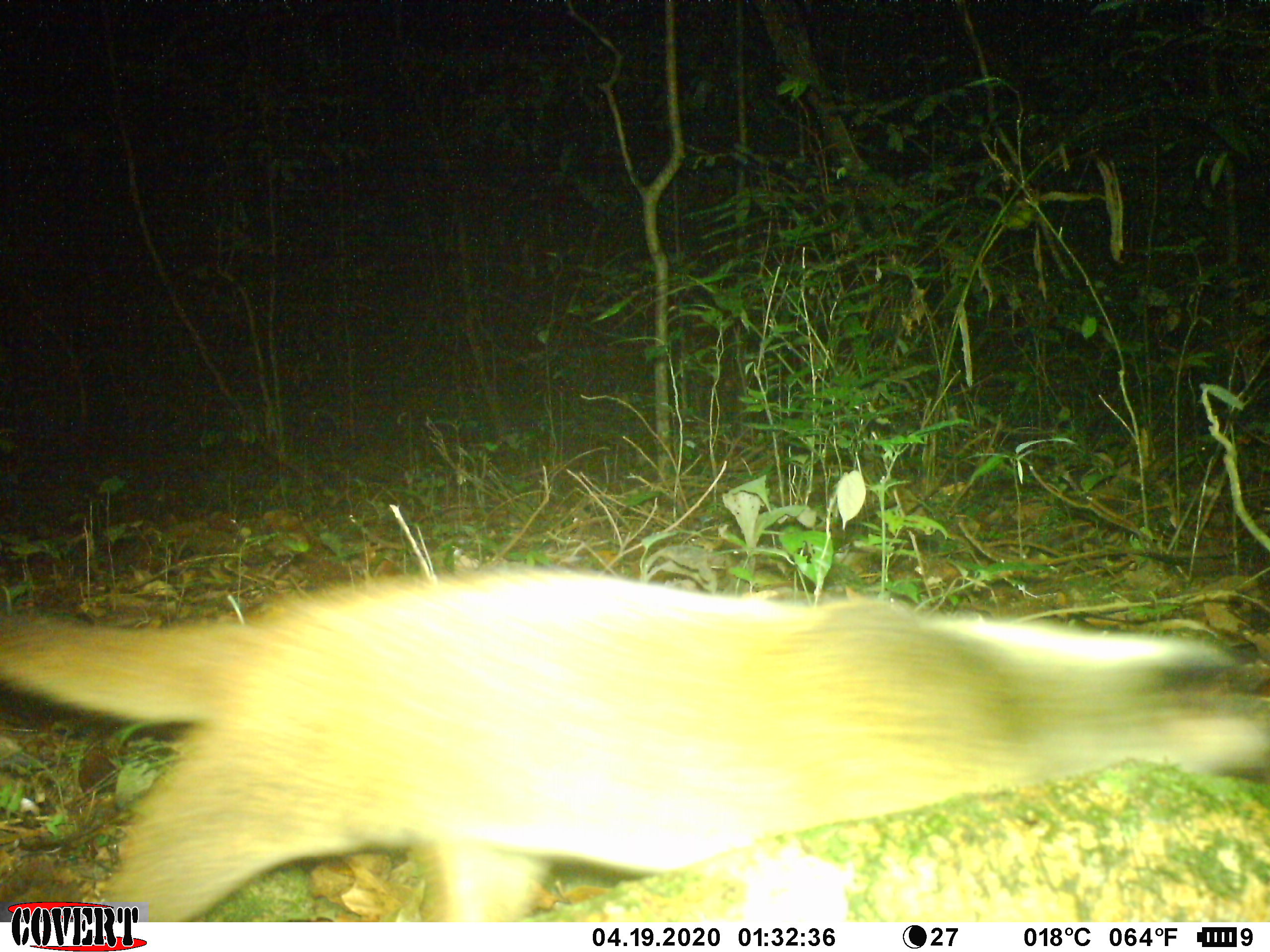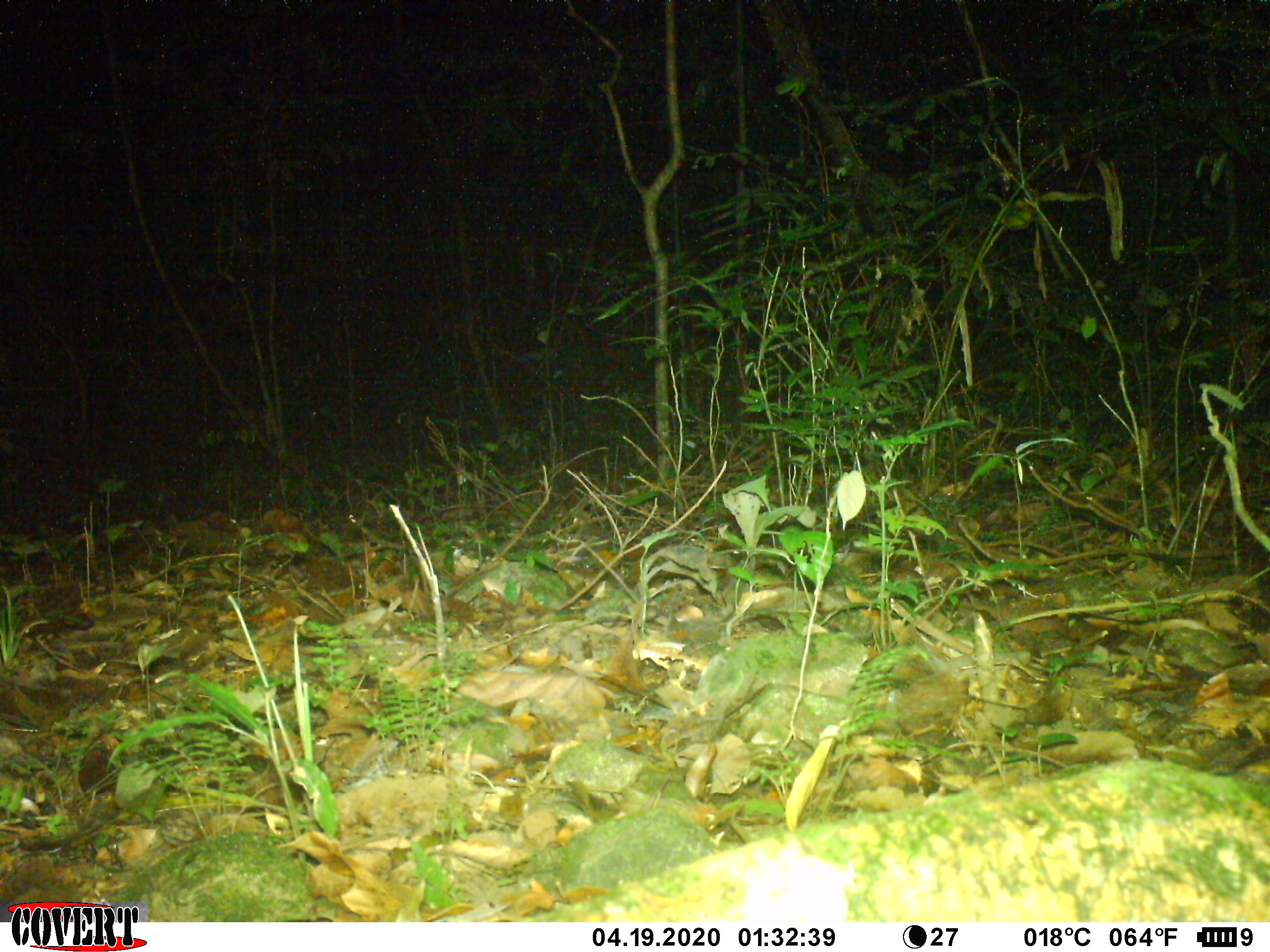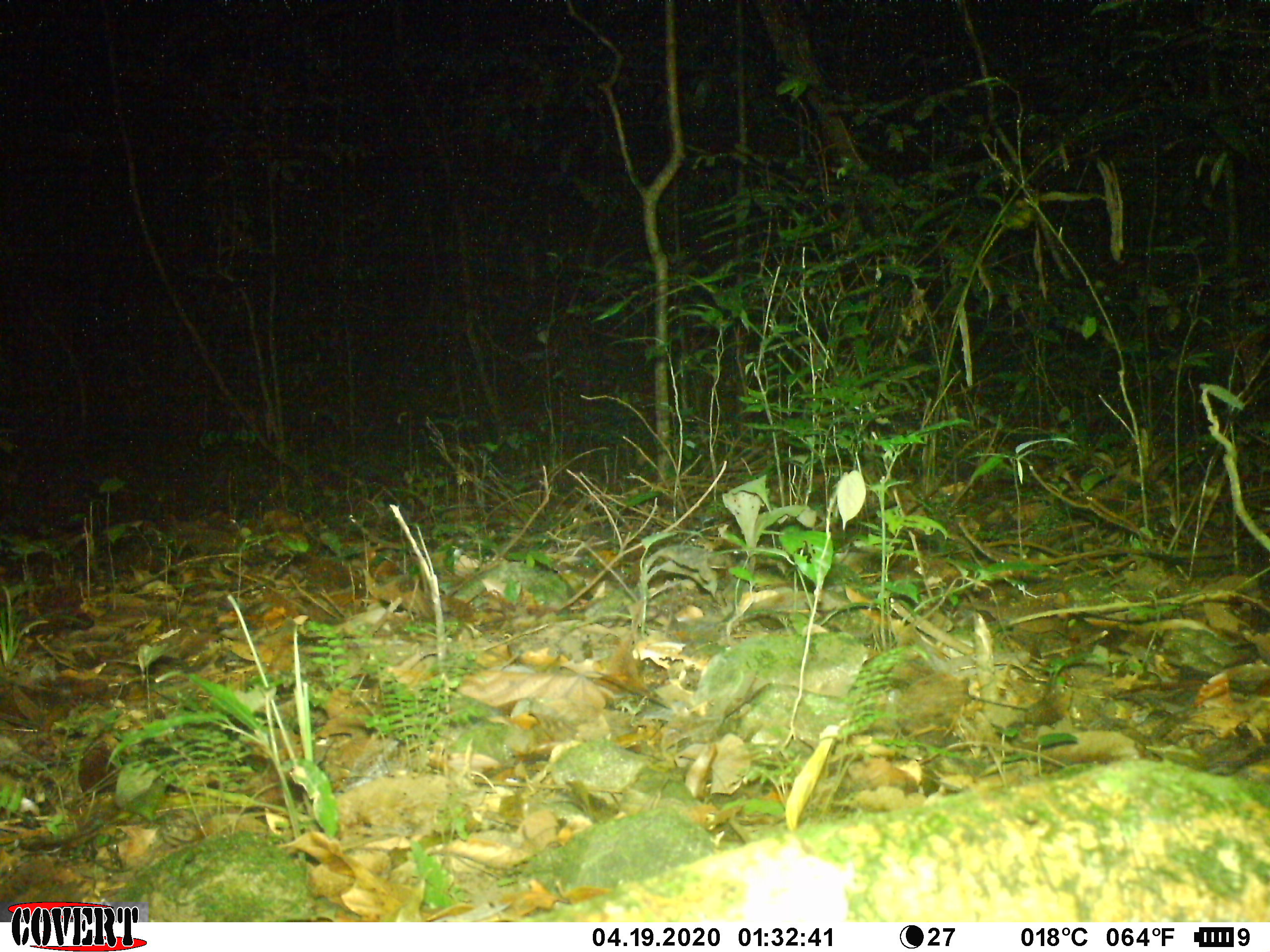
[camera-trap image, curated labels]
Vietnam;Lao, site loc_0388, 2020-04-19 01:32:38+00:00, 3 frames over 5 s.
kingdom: Animalia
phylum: Chordata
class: Mammalia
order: Carnivora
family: Viverridae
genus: Paguma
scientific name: Paguma larvata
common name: masked palm civet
Masked palm civet (Paguma larvata). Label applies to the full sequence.